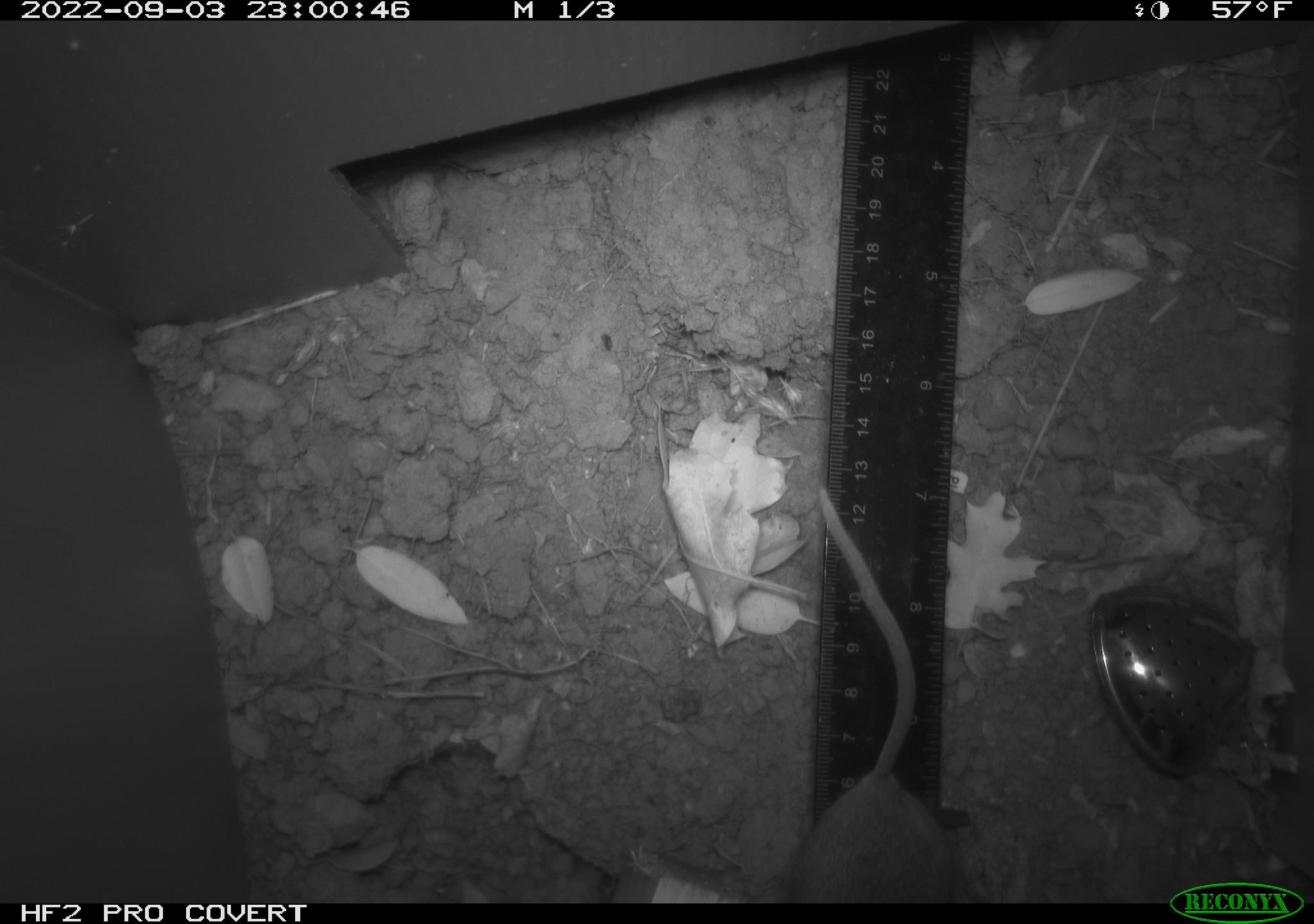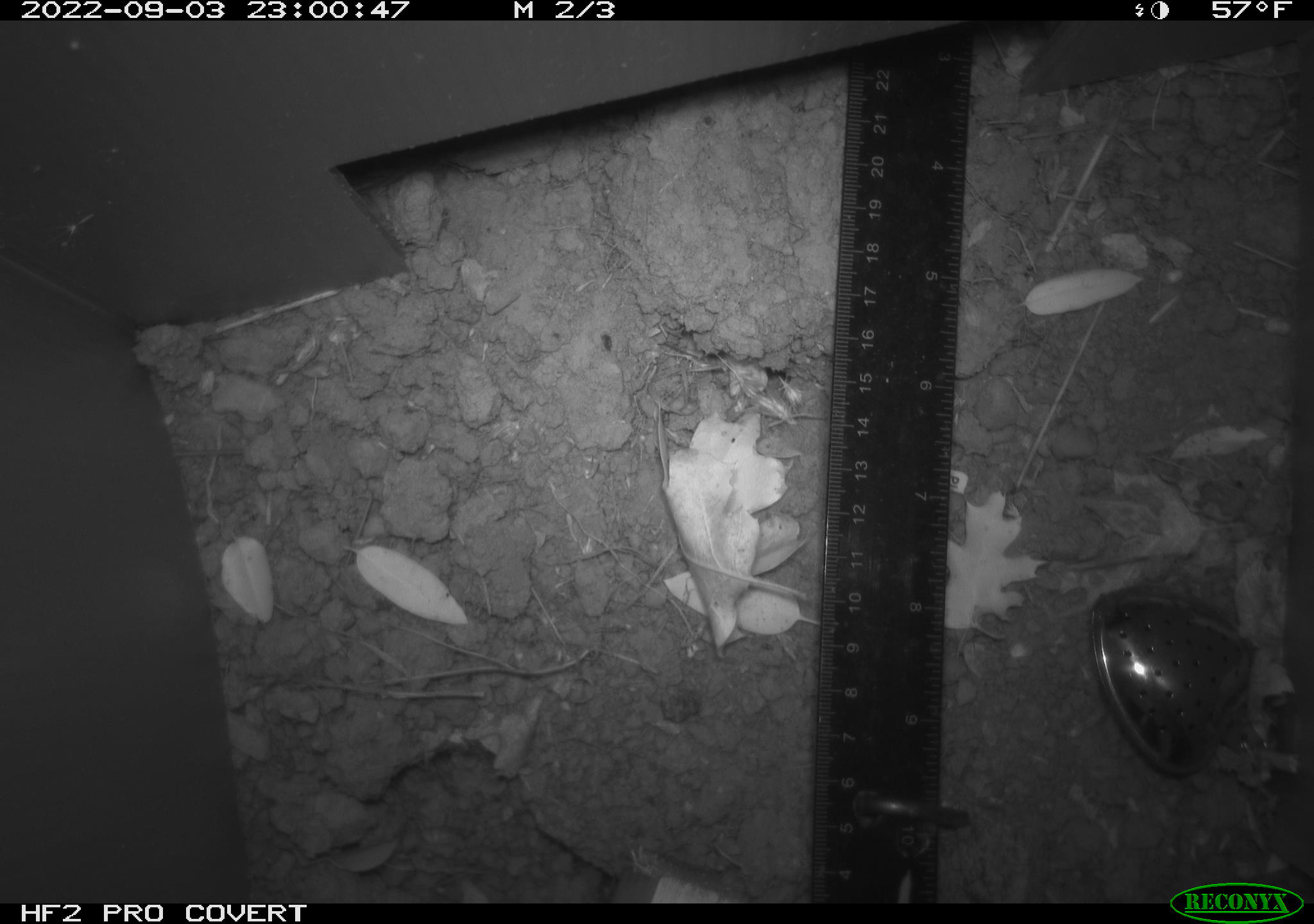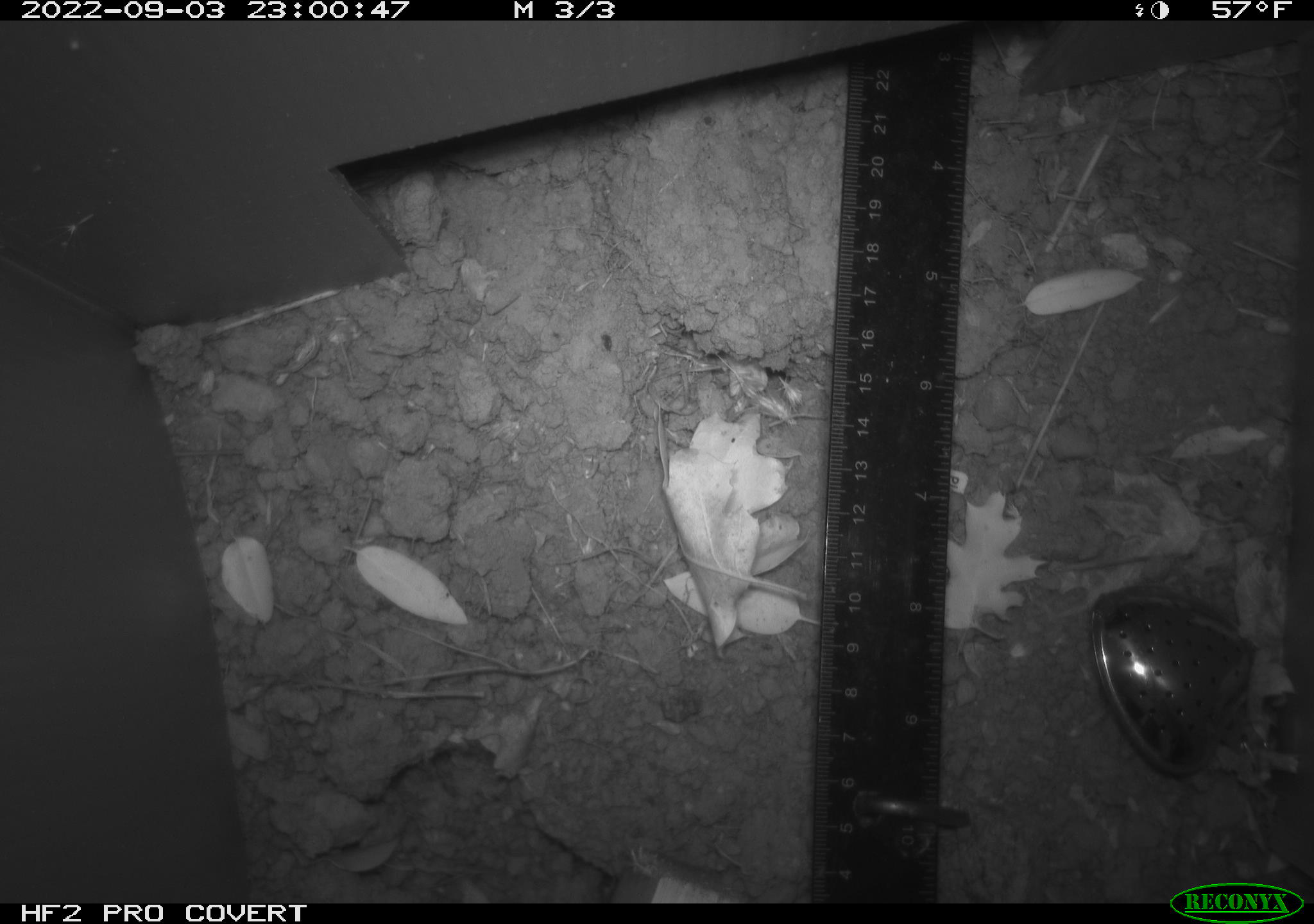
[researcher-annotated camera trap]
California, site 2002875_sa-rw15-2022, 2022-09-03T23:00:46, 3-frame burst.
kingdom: Animalia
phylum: Chordata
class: Mammalia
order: Rodentia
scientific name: Rodentia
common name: rodent